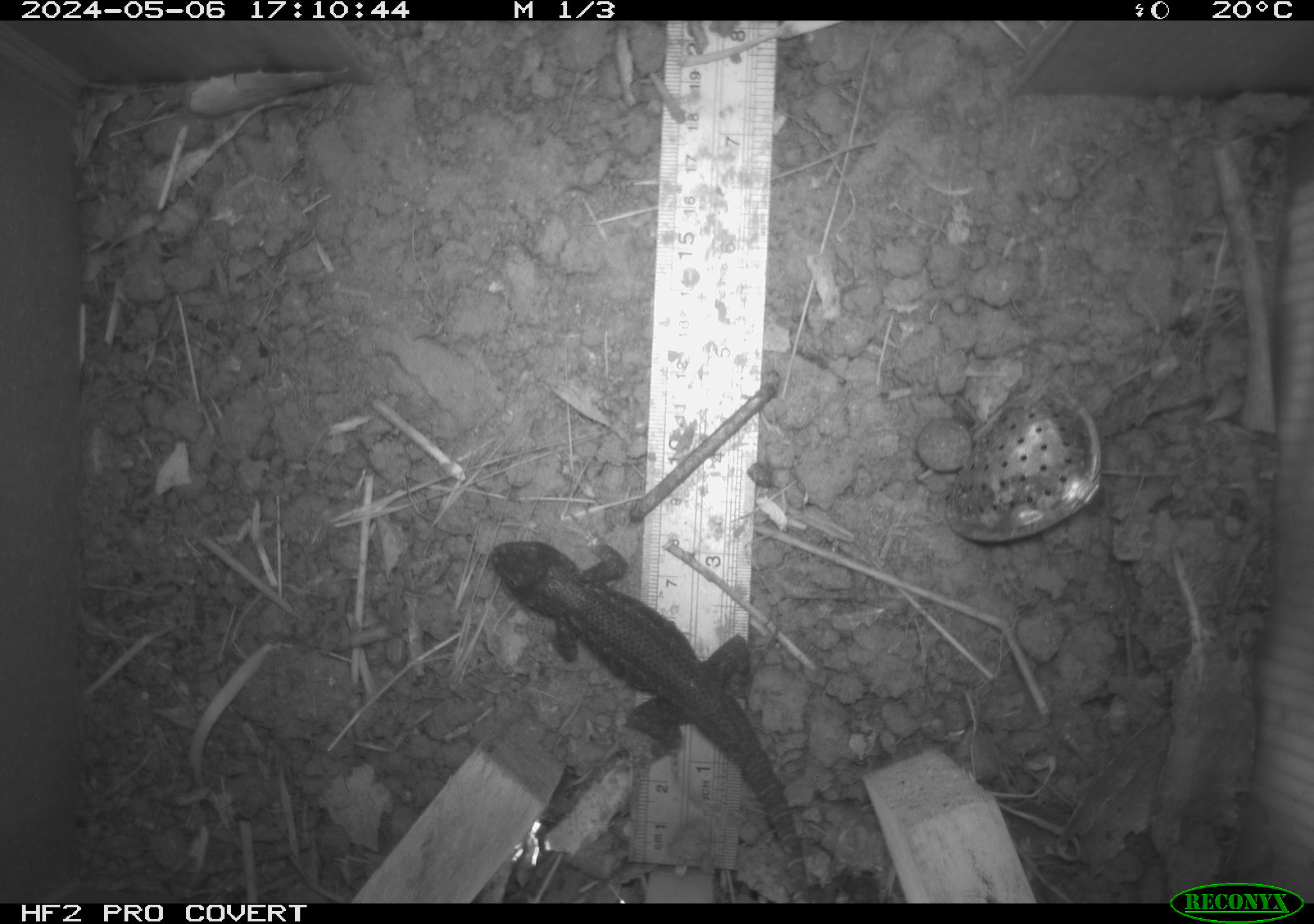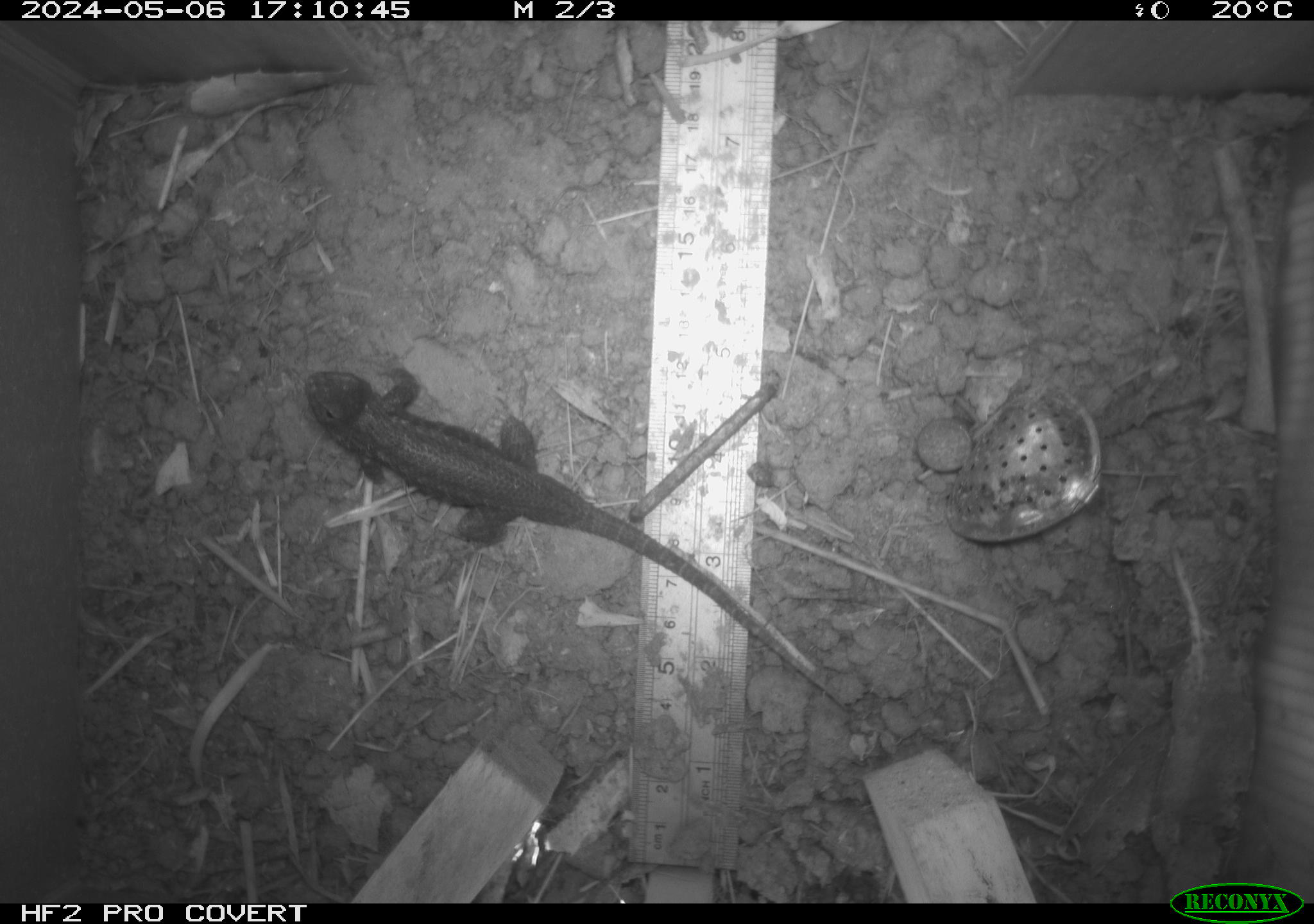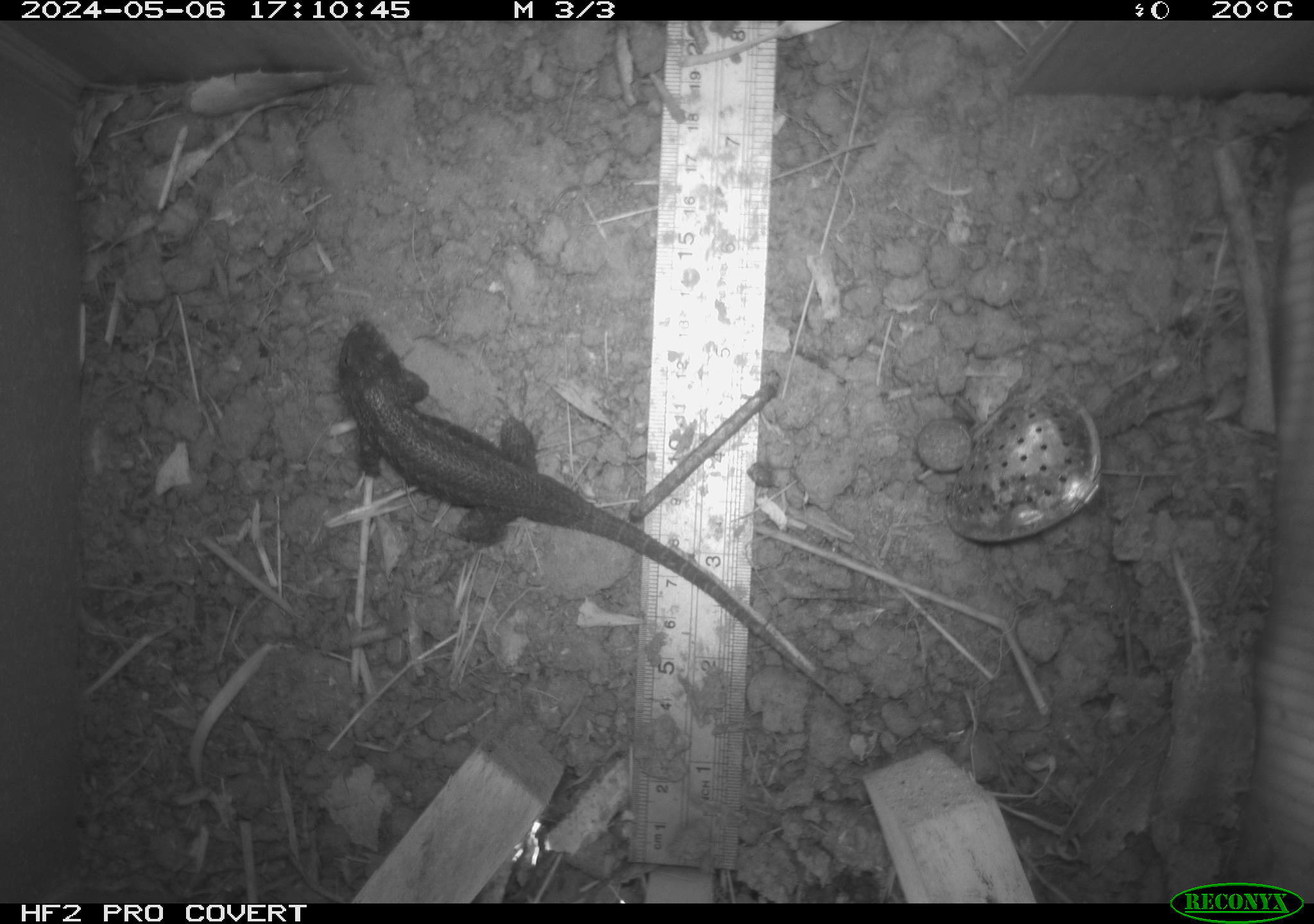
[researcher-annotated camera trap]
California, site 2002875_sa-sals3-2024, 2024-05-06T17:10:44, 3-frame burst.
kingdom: Animalia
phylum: Chordata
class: Reptilia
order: Squamata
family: Phrynosomatidae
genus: Sceloporus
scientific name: Sceloporus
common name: spiny lizards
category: sceloporus species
Sceloporus species (spiny lizards) (Sceloporus).